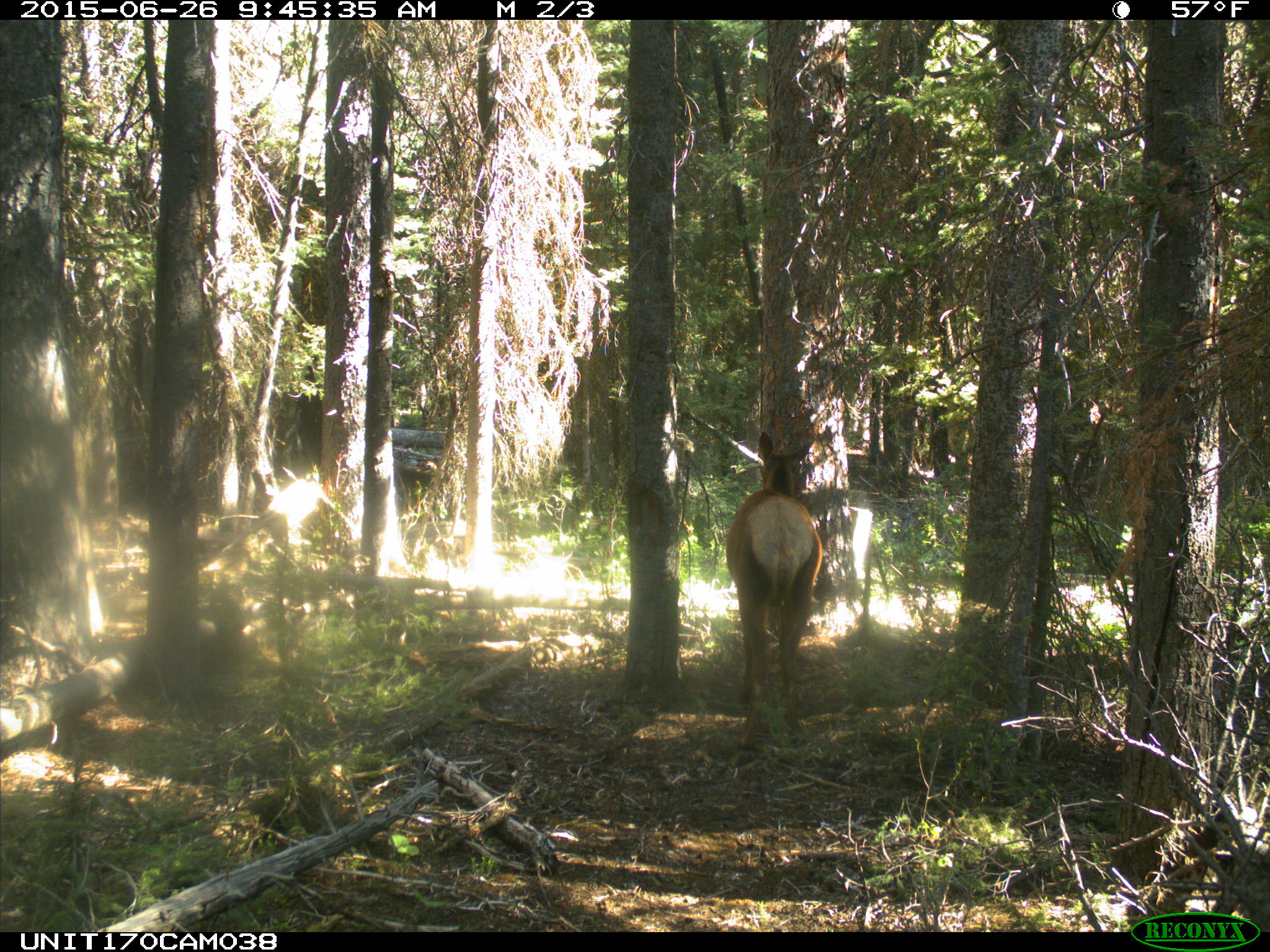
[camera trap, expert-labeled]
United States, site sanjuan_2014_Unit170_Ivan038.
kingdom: Animalia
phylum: Chordata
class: Mammalia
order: Artiodactyla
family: Cervidae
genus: Cervus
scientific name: Cervus elaphus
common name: red deer